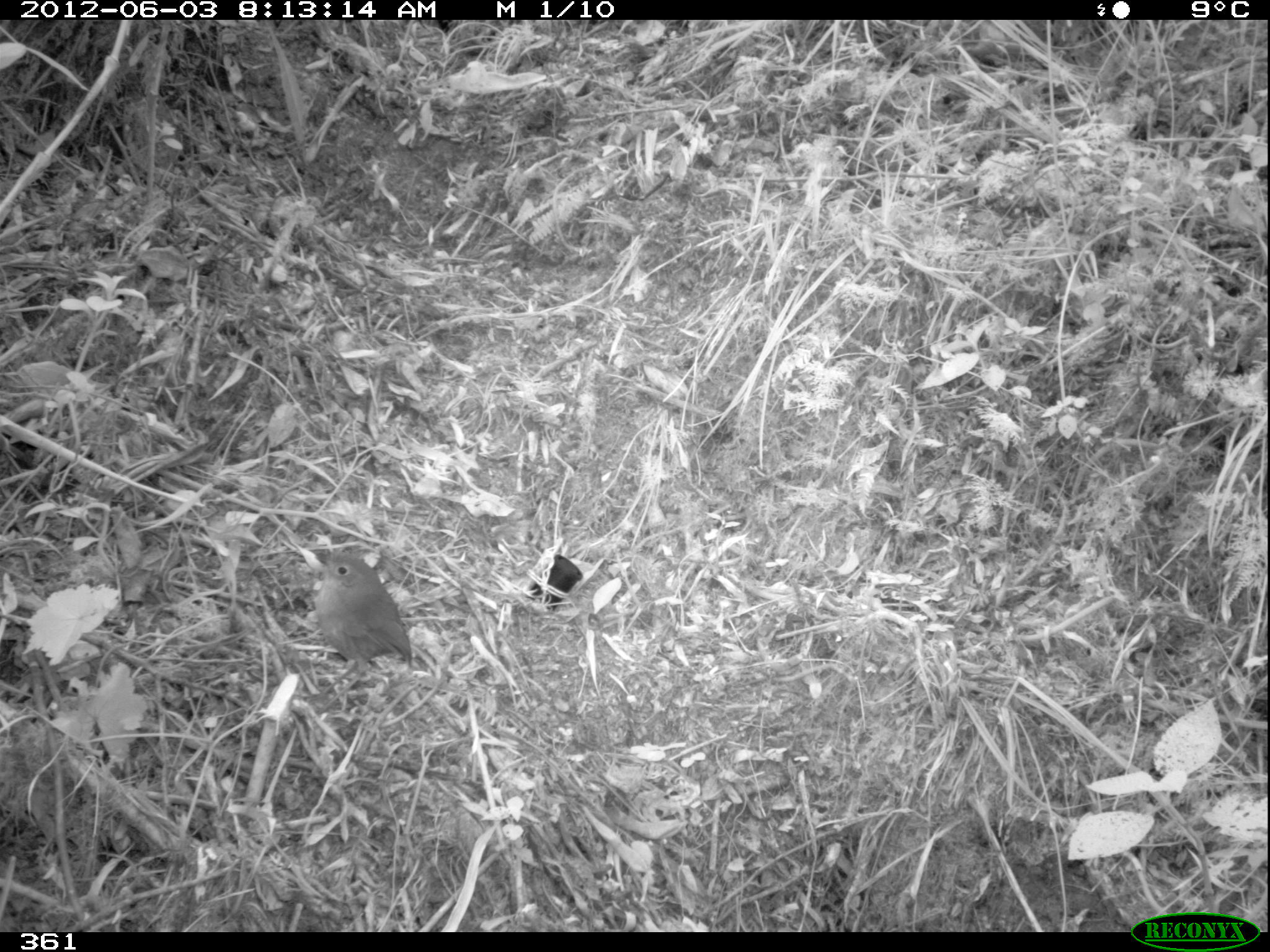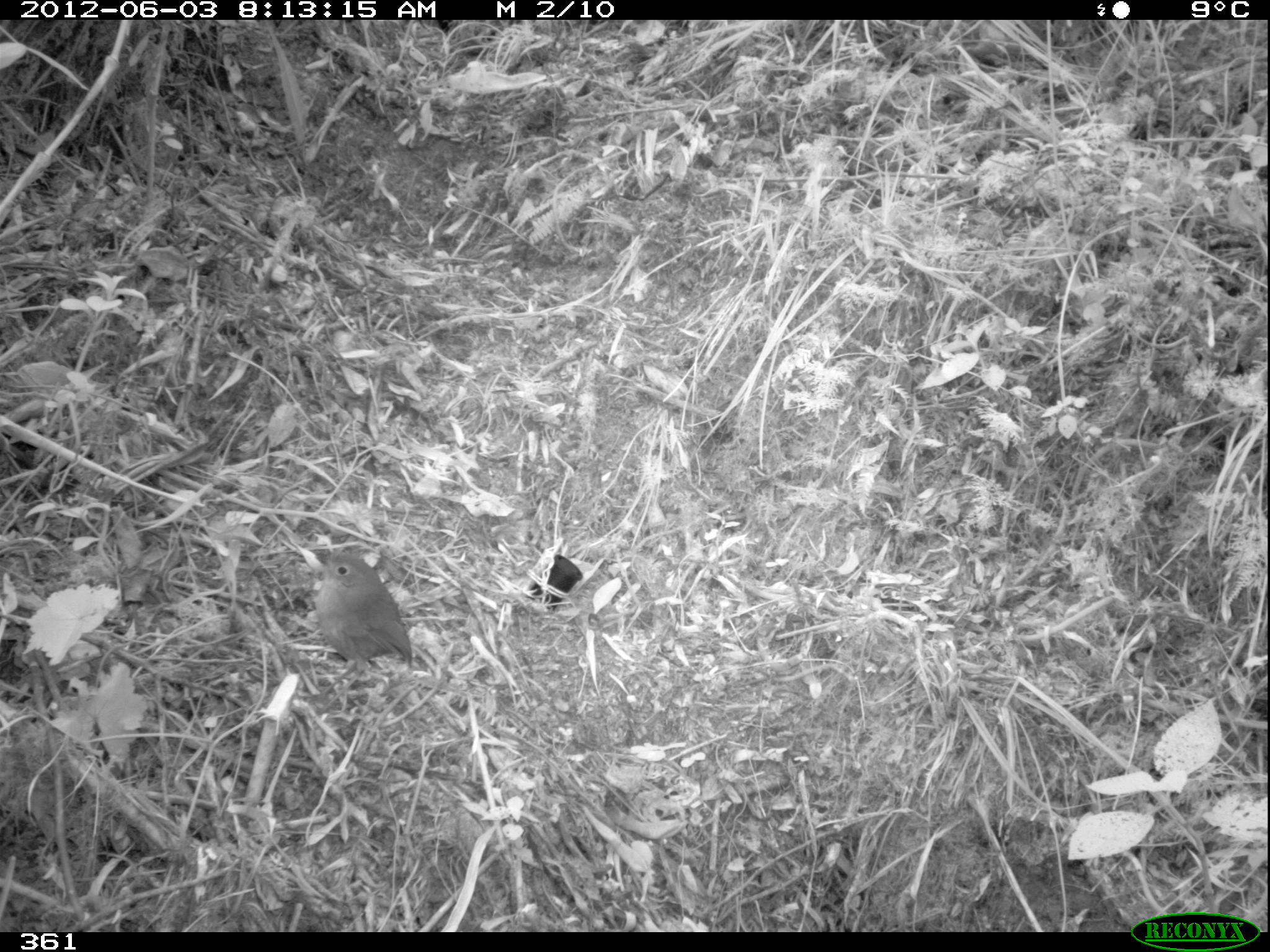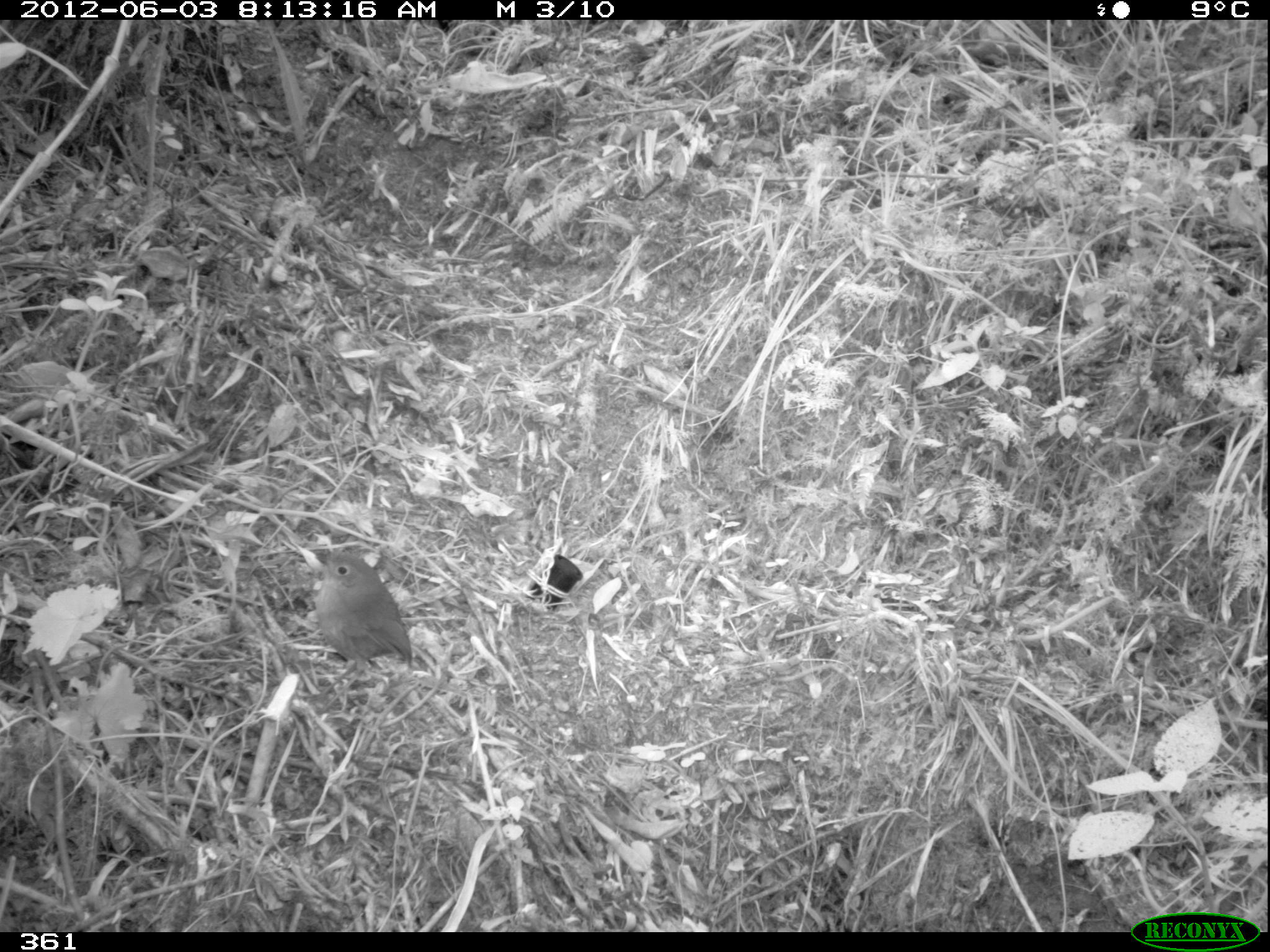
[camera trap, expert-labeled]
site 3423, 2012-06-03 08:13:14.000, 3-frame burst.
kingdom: Animalia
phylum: Chordata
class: Aves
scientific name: Aves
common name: bird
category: unknown bird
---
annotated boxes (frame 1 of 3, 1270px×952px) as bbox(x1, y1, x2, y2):
unknown bird: bbox(304, 548, 411, 716)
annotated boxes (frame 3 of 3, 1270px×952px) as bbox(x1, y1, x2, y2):
unknown bird: bbox(304, 546, 411, 716)